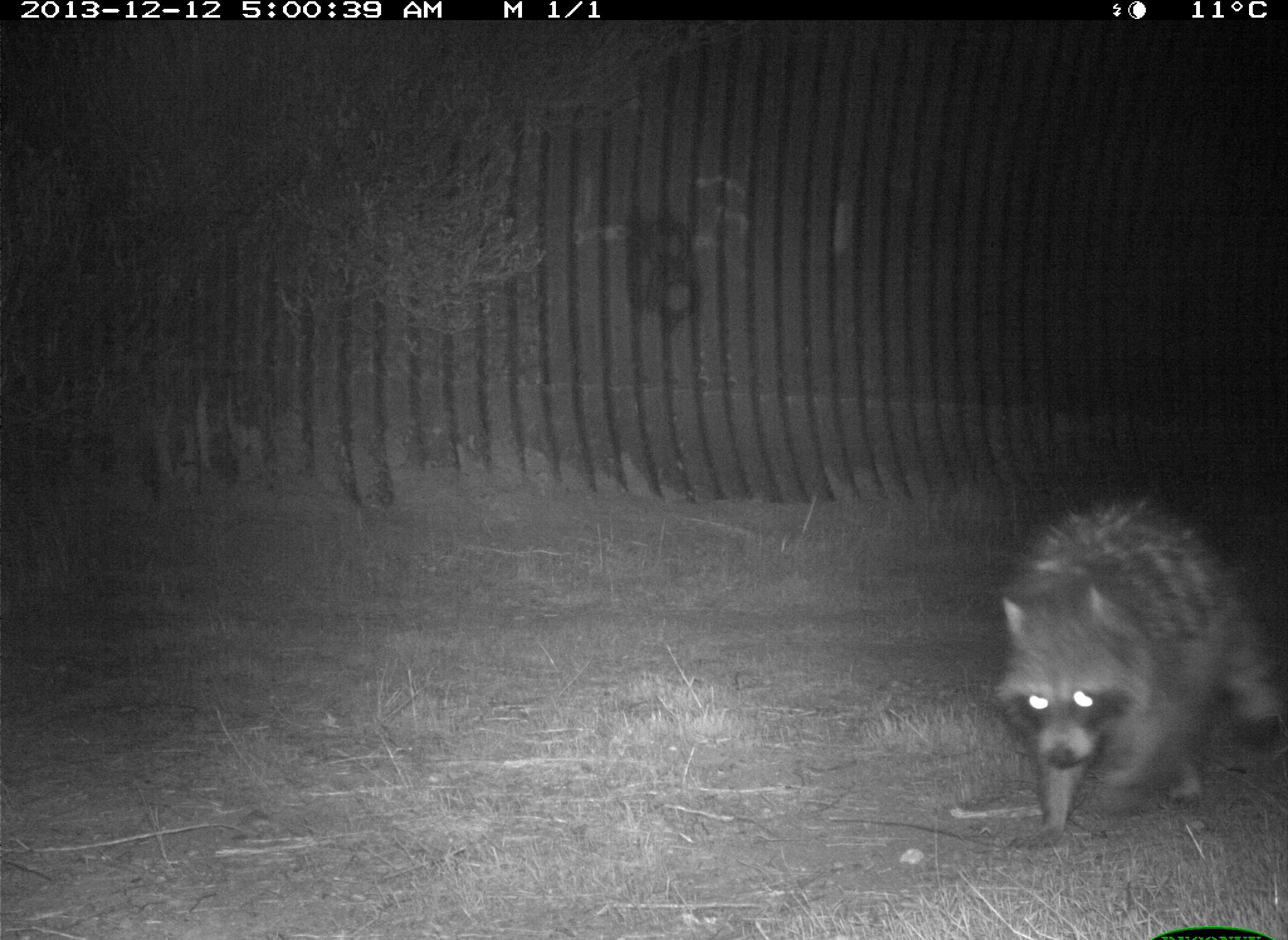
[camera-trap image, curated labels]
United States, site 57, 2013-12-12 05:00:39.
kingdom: Animalia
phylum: Chordata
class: Mammalia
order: Carnivora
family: Procyonidae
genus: Procyon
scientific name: Procyon lotor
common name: raccoon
Raccoon (Procyon lotor).